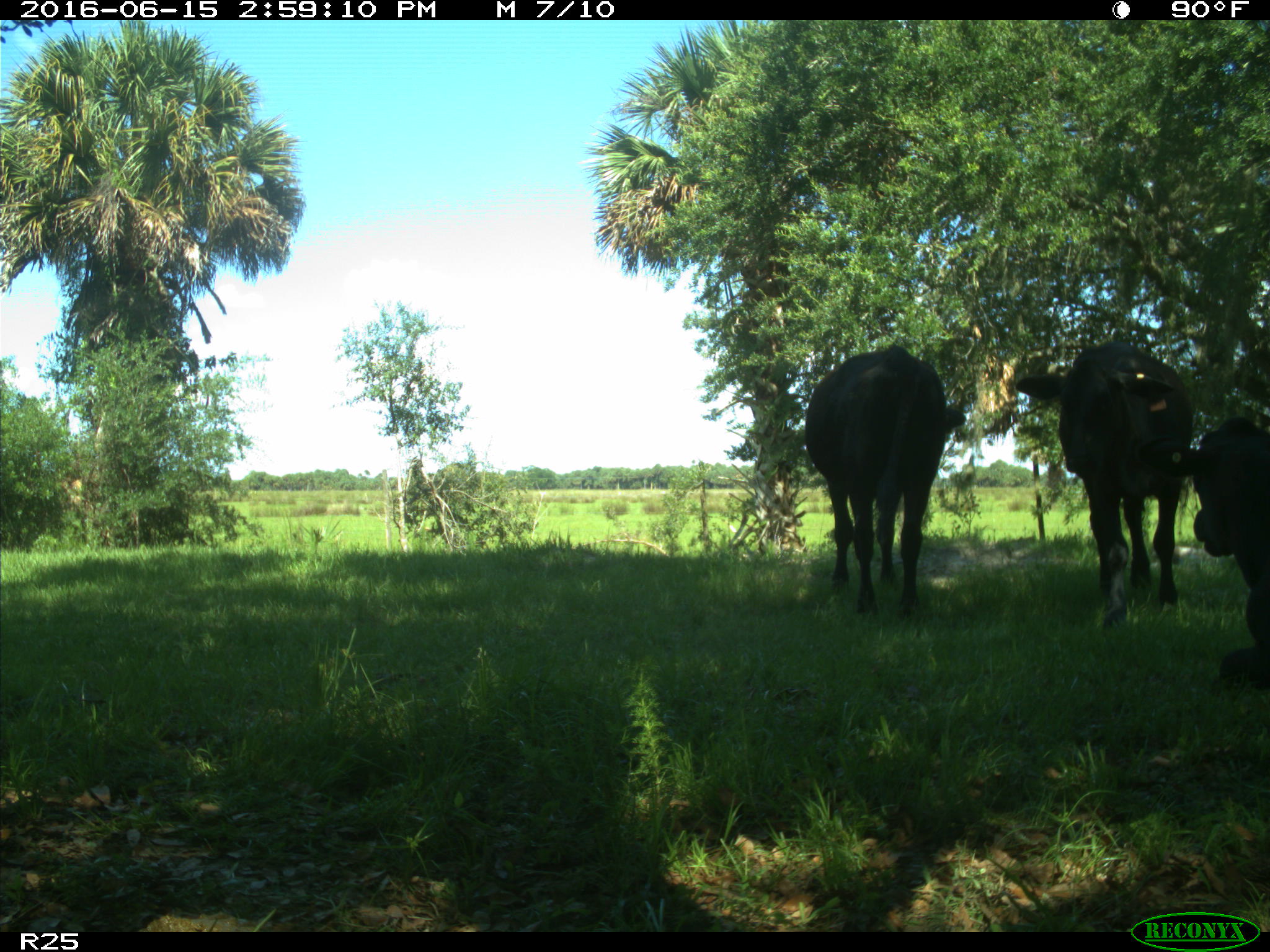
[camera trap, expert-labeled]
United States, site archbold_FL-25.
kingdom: Animalia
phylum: Chordata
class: Mammalia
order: Artiodactyla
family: Bovidae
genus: Bos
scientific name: Bos taurus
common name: domestic cow